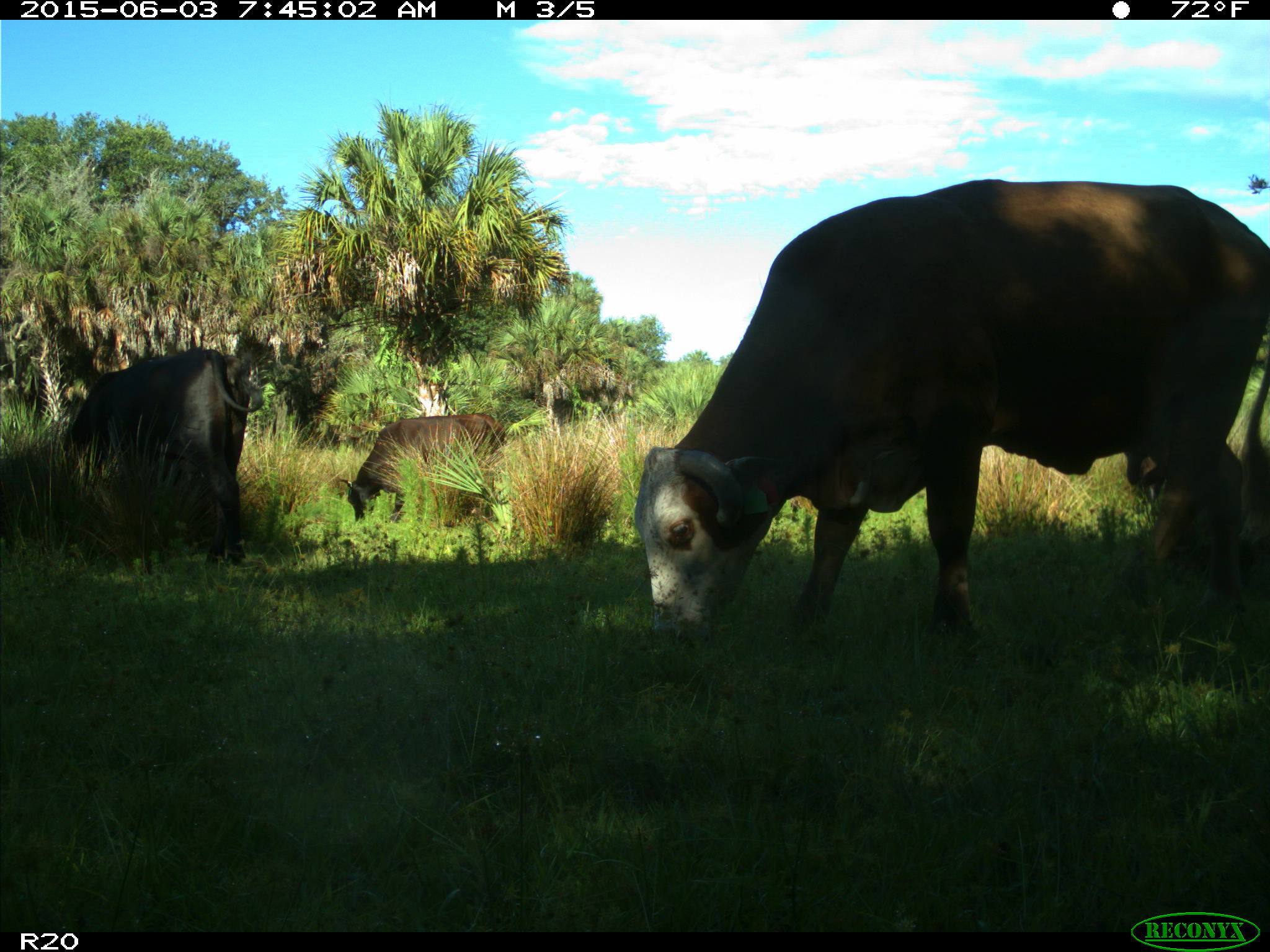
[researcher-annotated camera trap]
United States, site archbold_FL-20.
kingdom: Animalia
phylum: Chordata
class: Mammalia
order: Artiodactyla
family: Bovidae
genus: Bos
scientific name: Bos taurus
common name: domestic cow